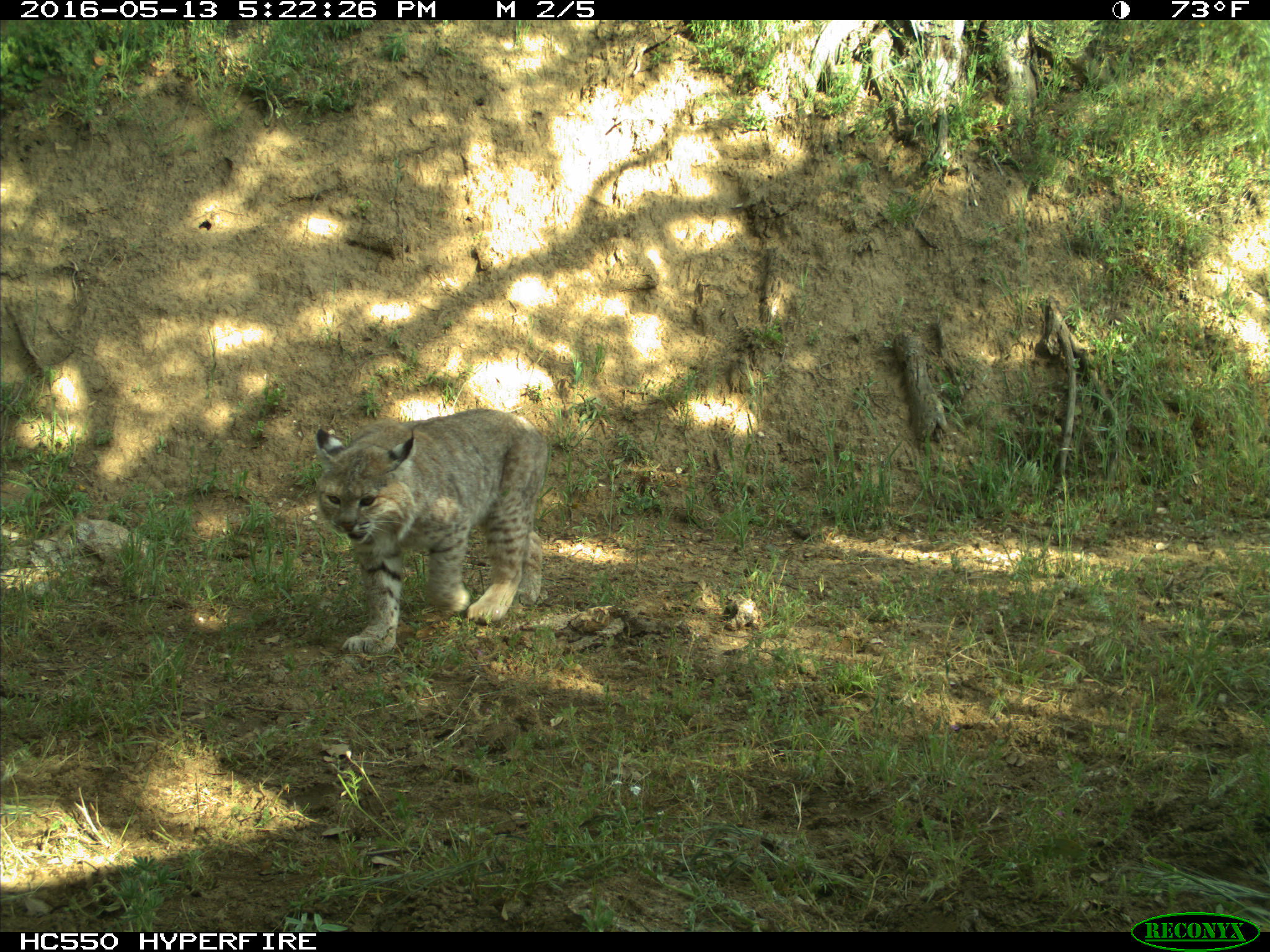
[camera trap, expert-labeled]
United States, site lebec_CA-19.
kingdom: Animalia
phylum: Chordata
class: Mammalia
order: Carnivora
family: Felidae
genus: Lynx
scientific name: Lynx rufus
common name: bobcat